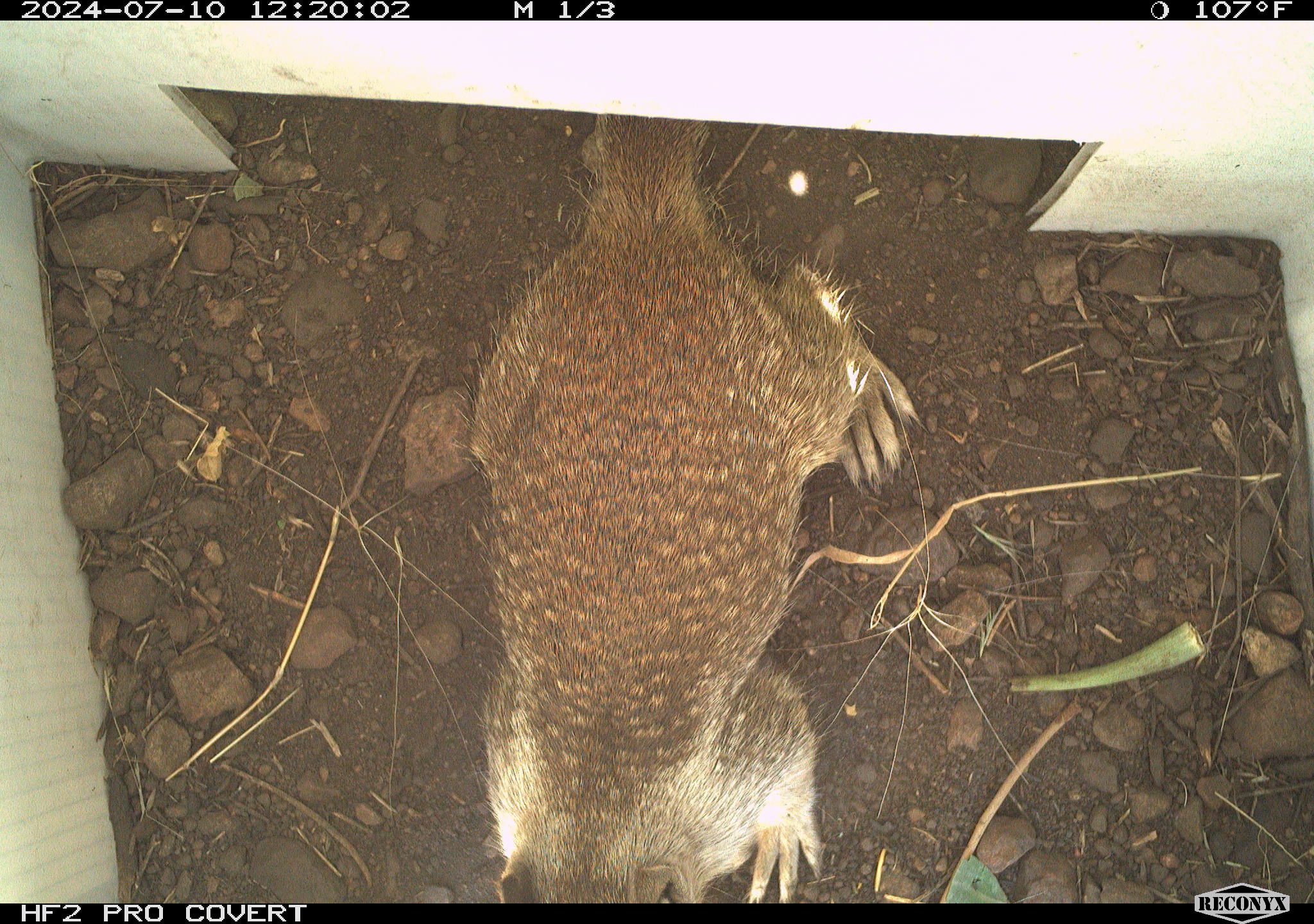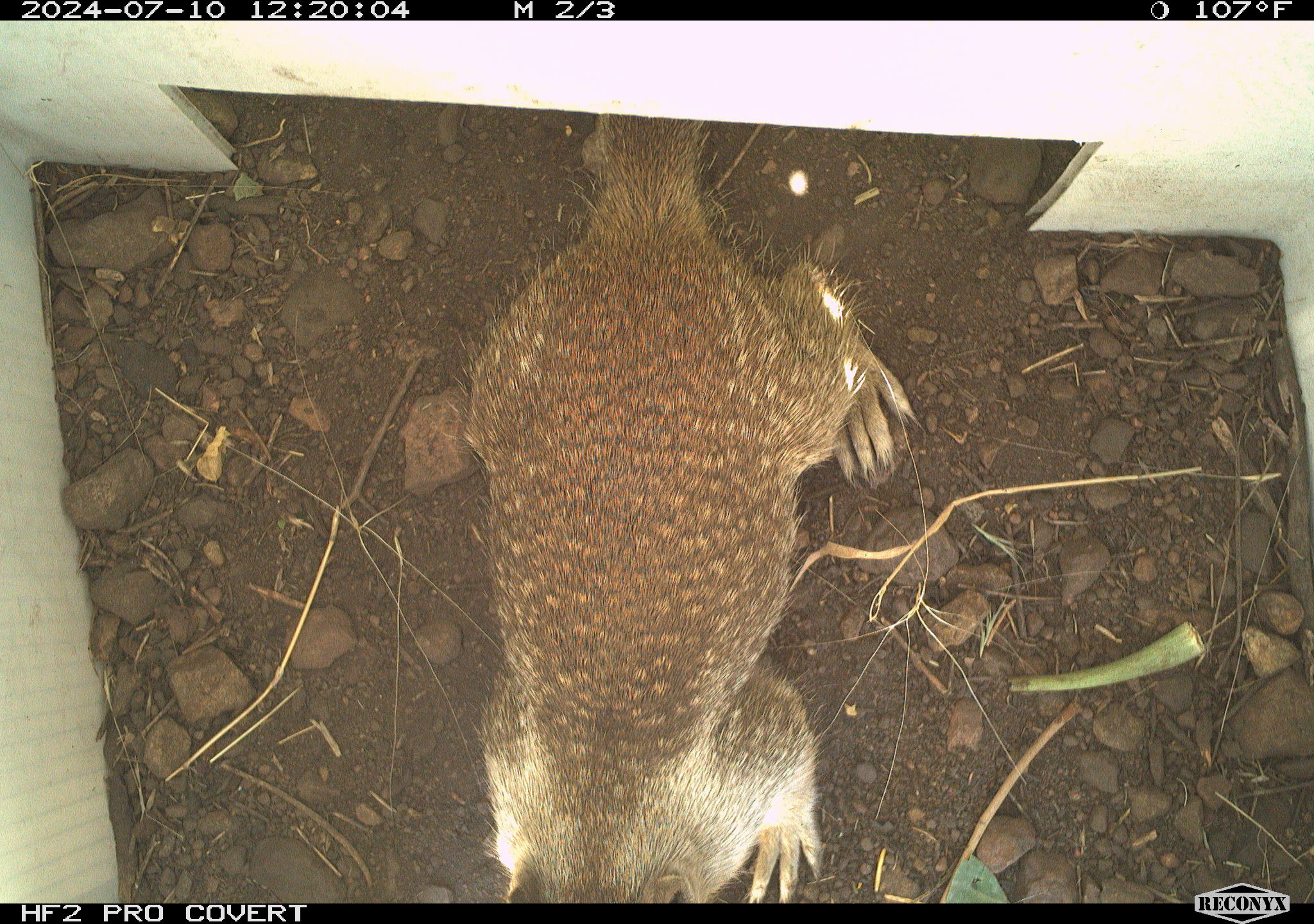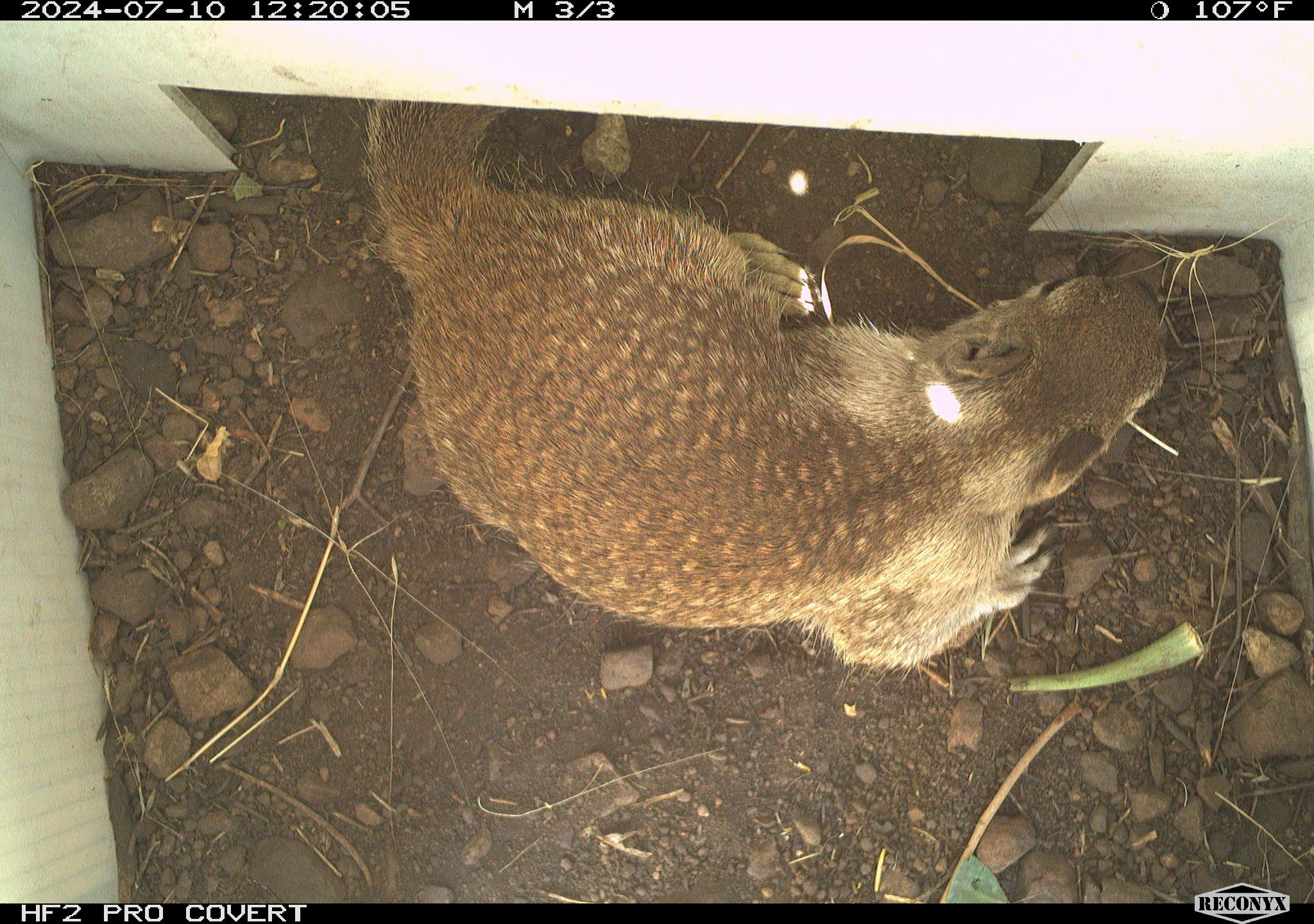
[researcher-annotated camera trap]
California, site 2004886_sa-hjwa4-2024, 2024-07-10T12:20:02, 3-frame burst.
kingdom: Animalia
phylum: Chordata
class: Mammalia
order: Rodentia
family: Sciuridae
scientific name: Sciuridae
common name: squirrels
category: sciuridae family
Sciuridae family (squirrels) (Sciuridae).